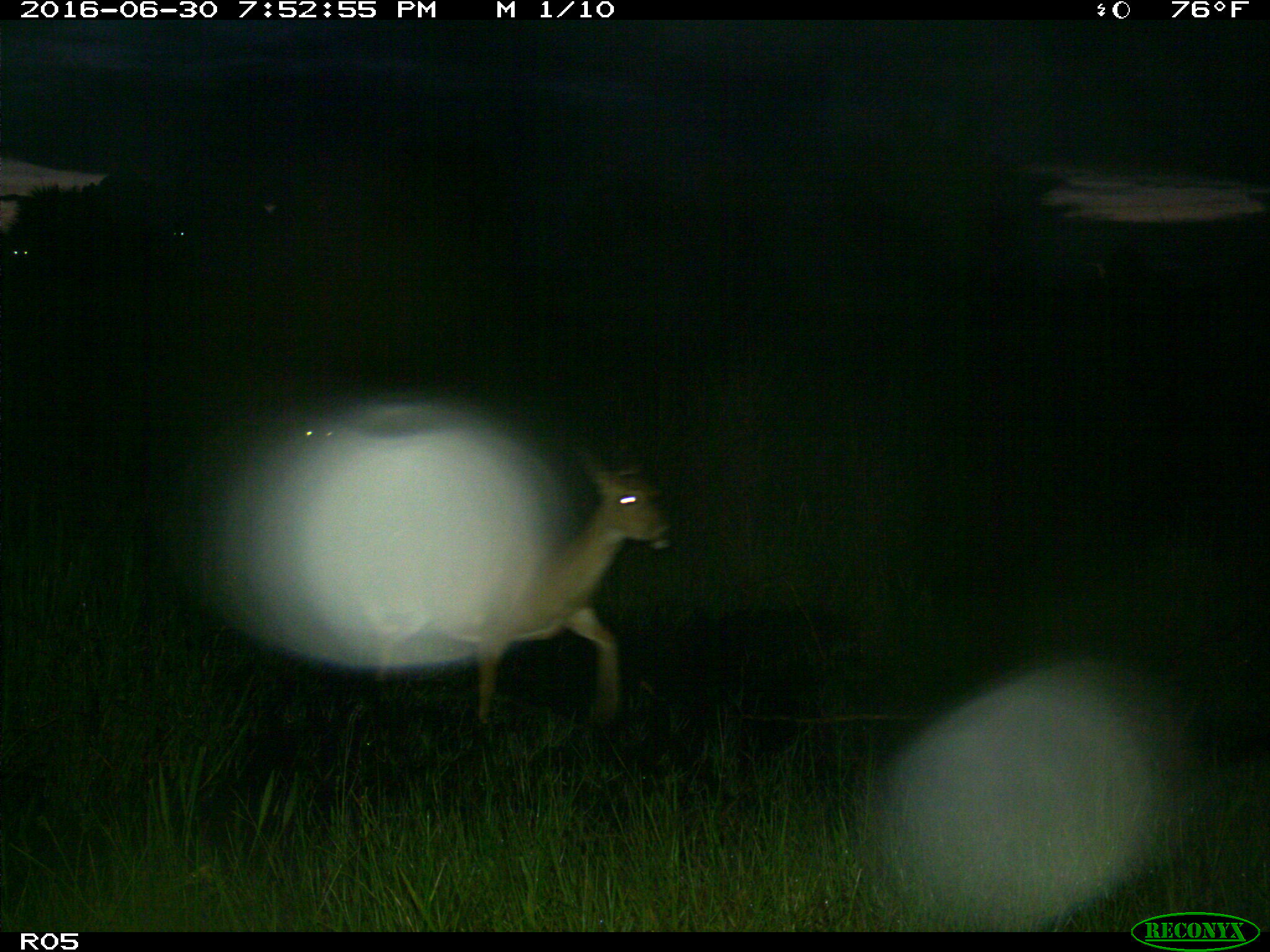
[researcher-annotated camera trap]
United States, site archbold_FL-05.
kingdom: Animalia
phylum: Chordata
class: Mammalia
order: Artiodactyla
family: Cervidae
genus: Odocoileus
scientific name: Odocoileus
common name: deer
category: unidentified deer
Unidentified deer (deer) (Odocoileus).